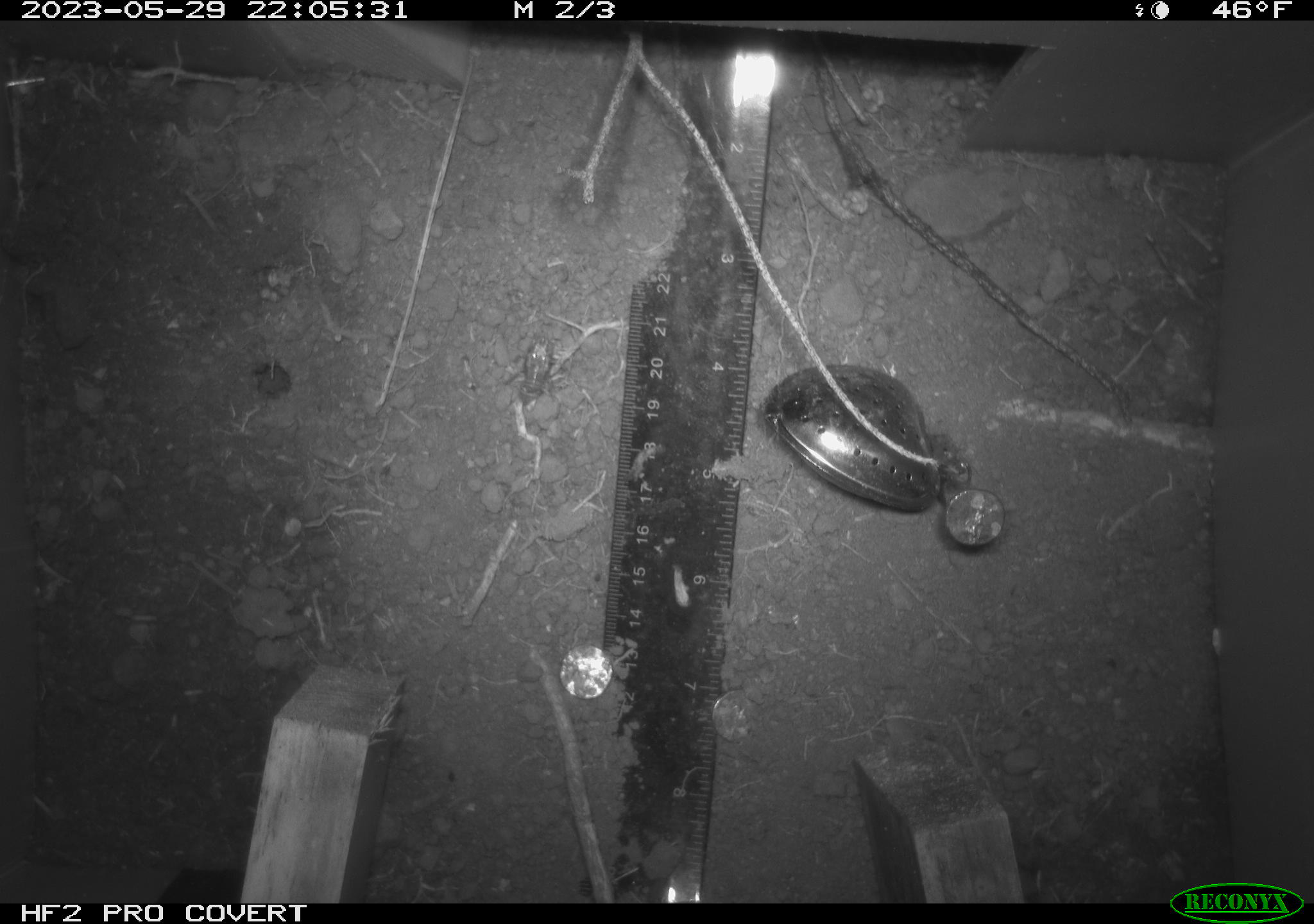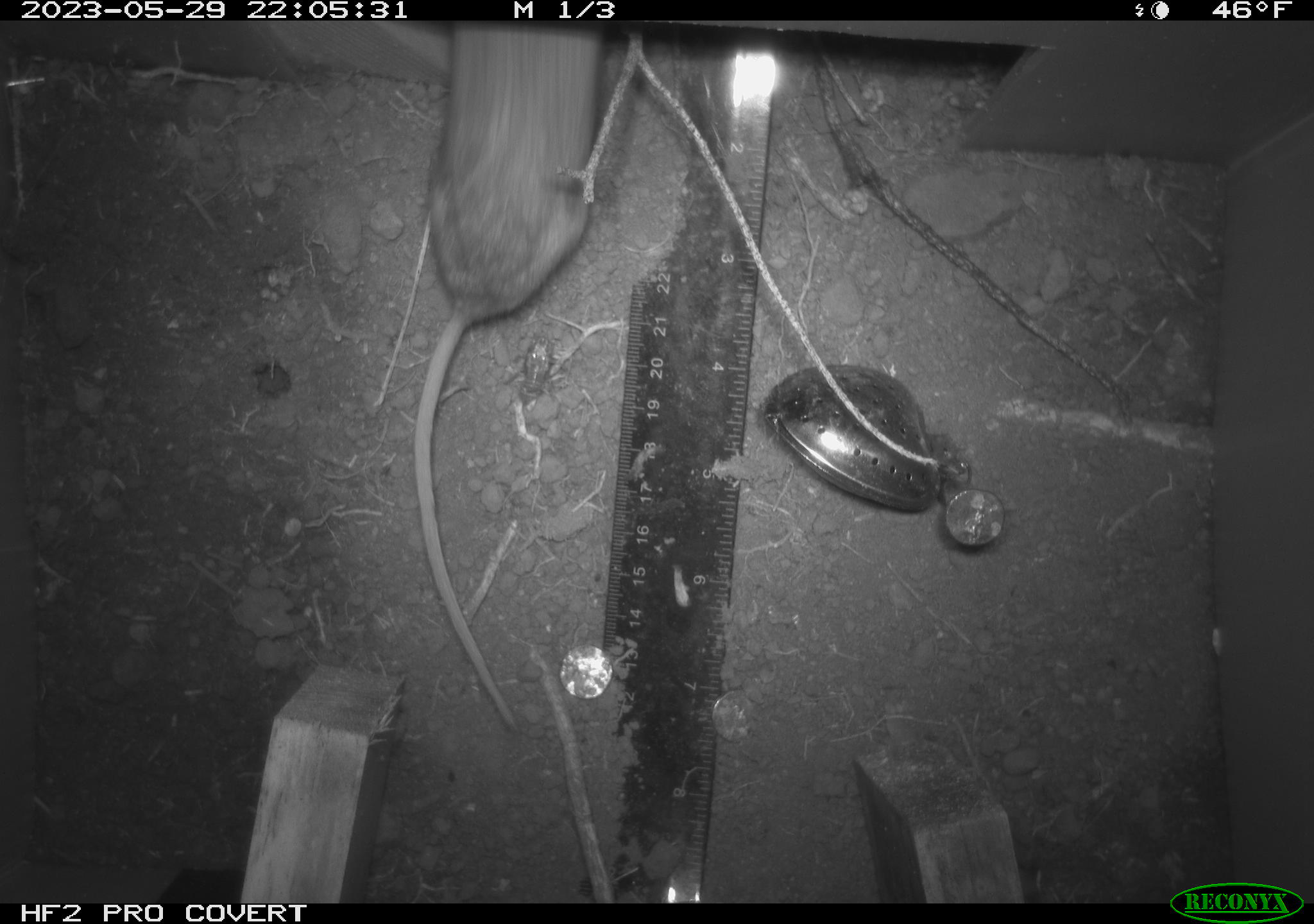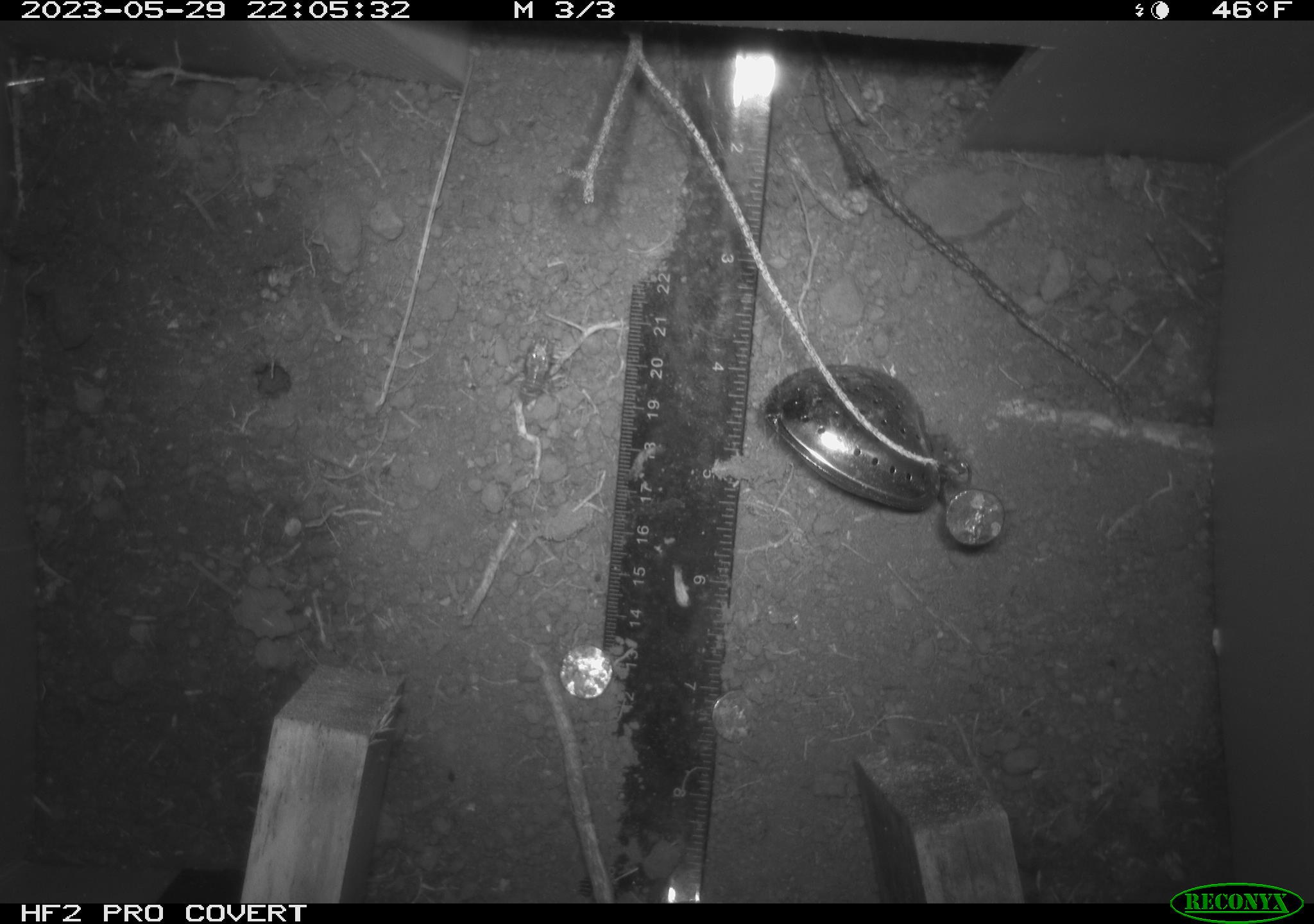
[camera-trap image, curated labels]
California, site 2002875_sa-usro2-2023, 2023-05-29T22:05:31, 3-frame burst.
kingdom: Animalia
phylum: Chordata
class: Mammalia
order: Rodentia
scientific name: Rodentia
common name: mouse species